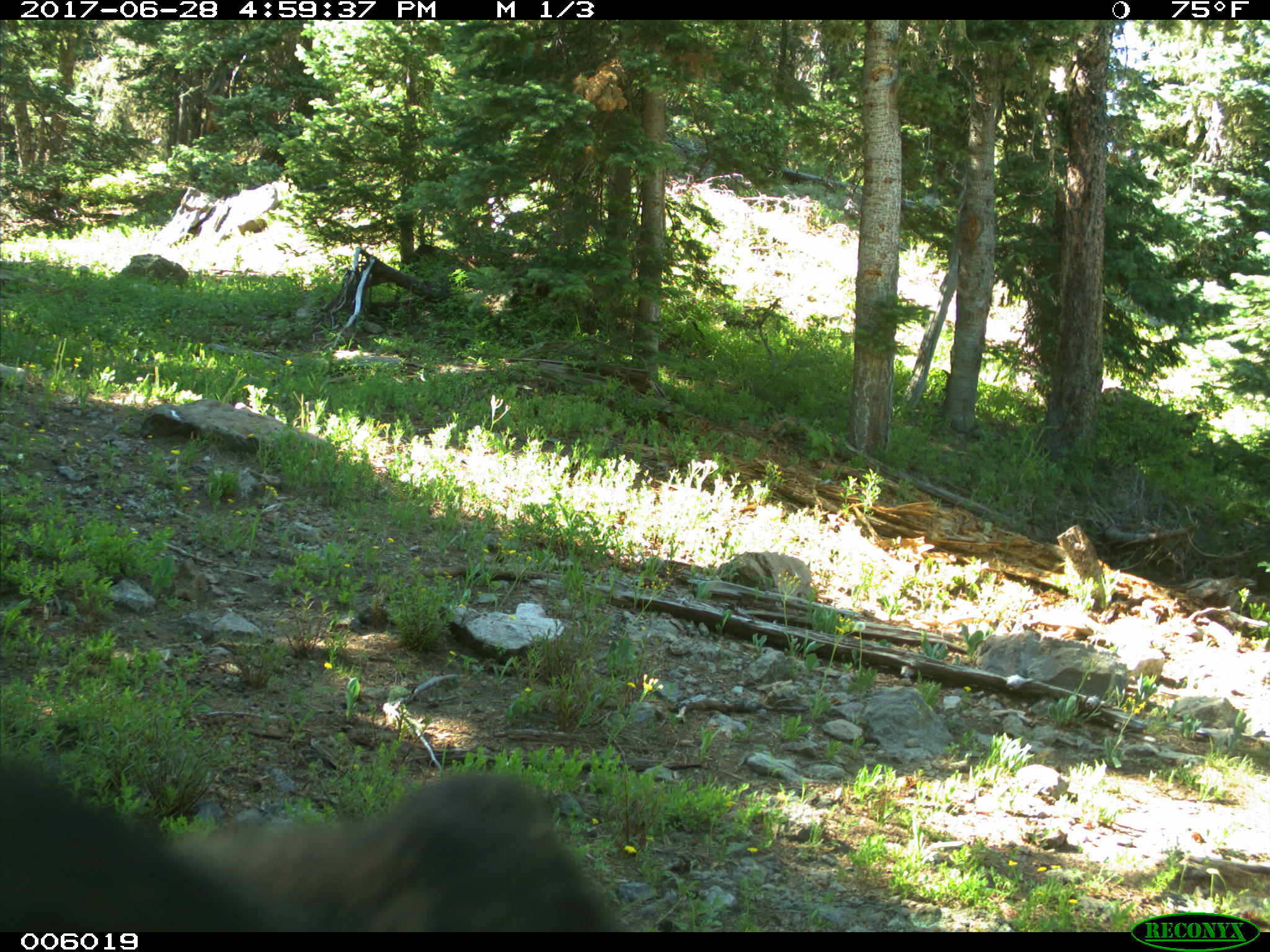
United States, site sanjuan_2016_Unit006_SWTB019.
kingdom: Animalia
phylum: Chordata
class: Mammalia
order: Carnivora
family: Ursidae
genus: Ursus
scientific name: Ursus americanus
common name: american black bear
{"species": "Ursus americanus (american black bear)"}